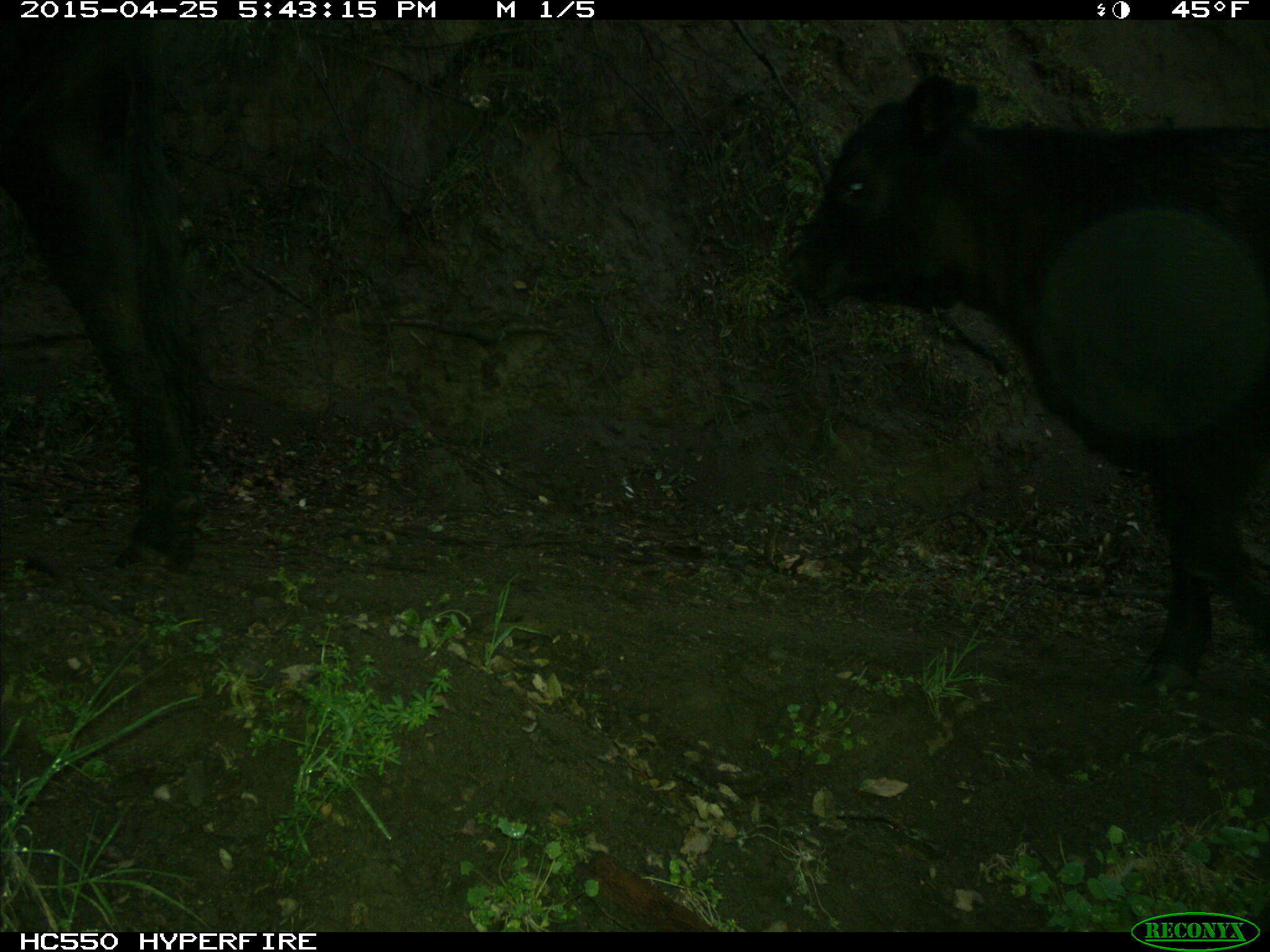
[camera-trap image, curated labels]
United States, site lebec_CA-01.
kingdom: Animalia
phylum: Chordata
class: Mammalia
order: Artiodactyla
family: Bovidae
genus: Bos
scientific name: Bos taurus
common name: domestic cow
Bos taurus (domestic cow).